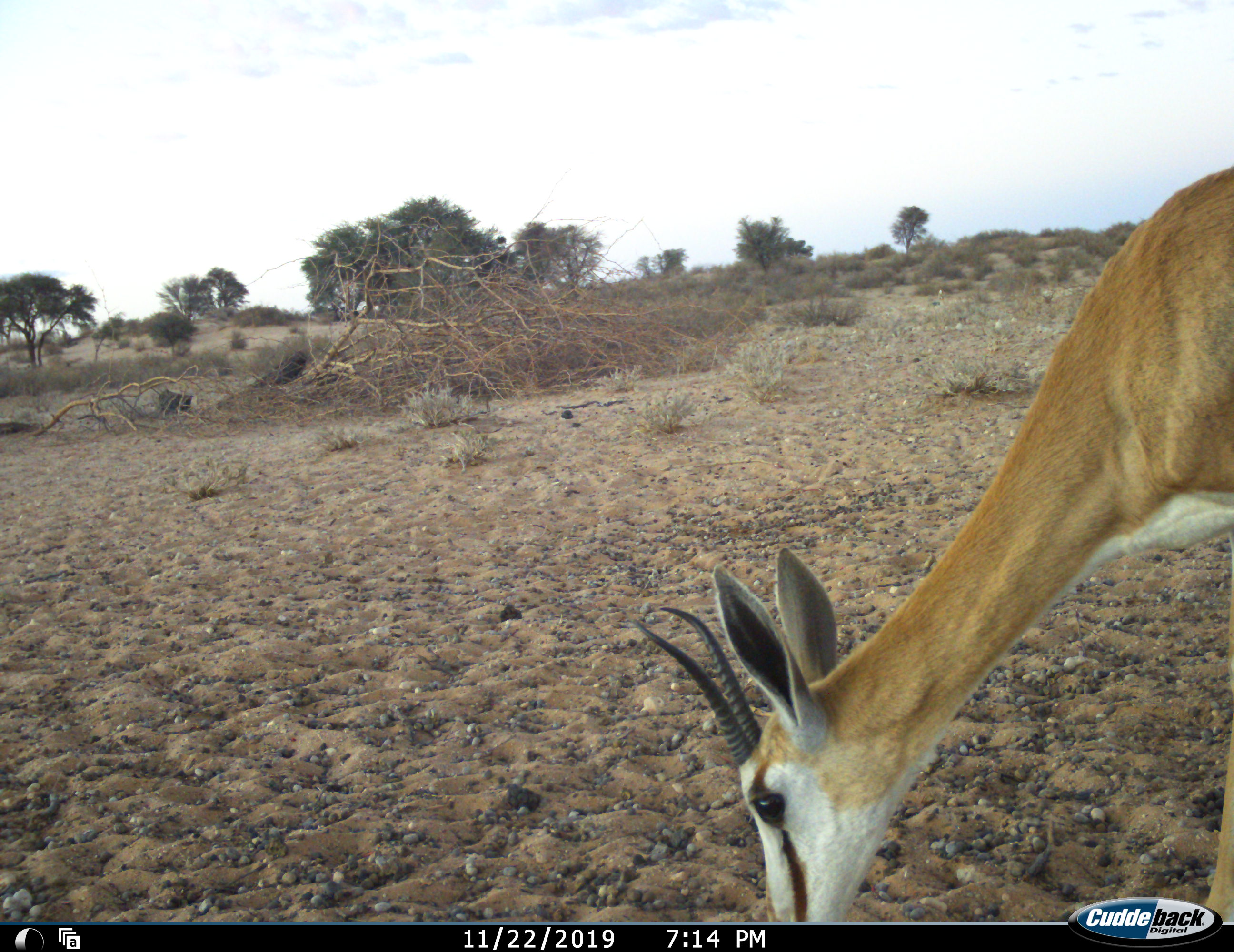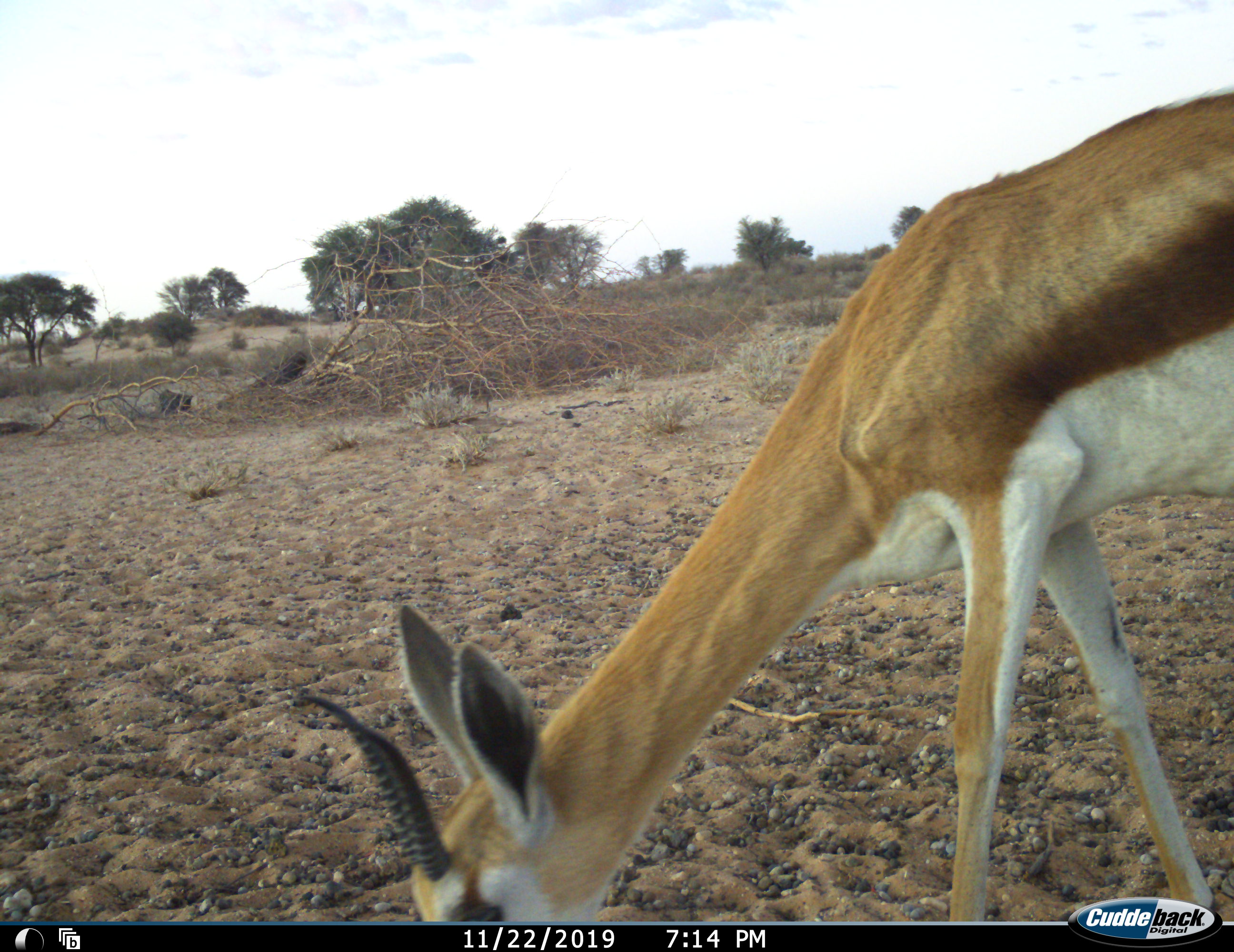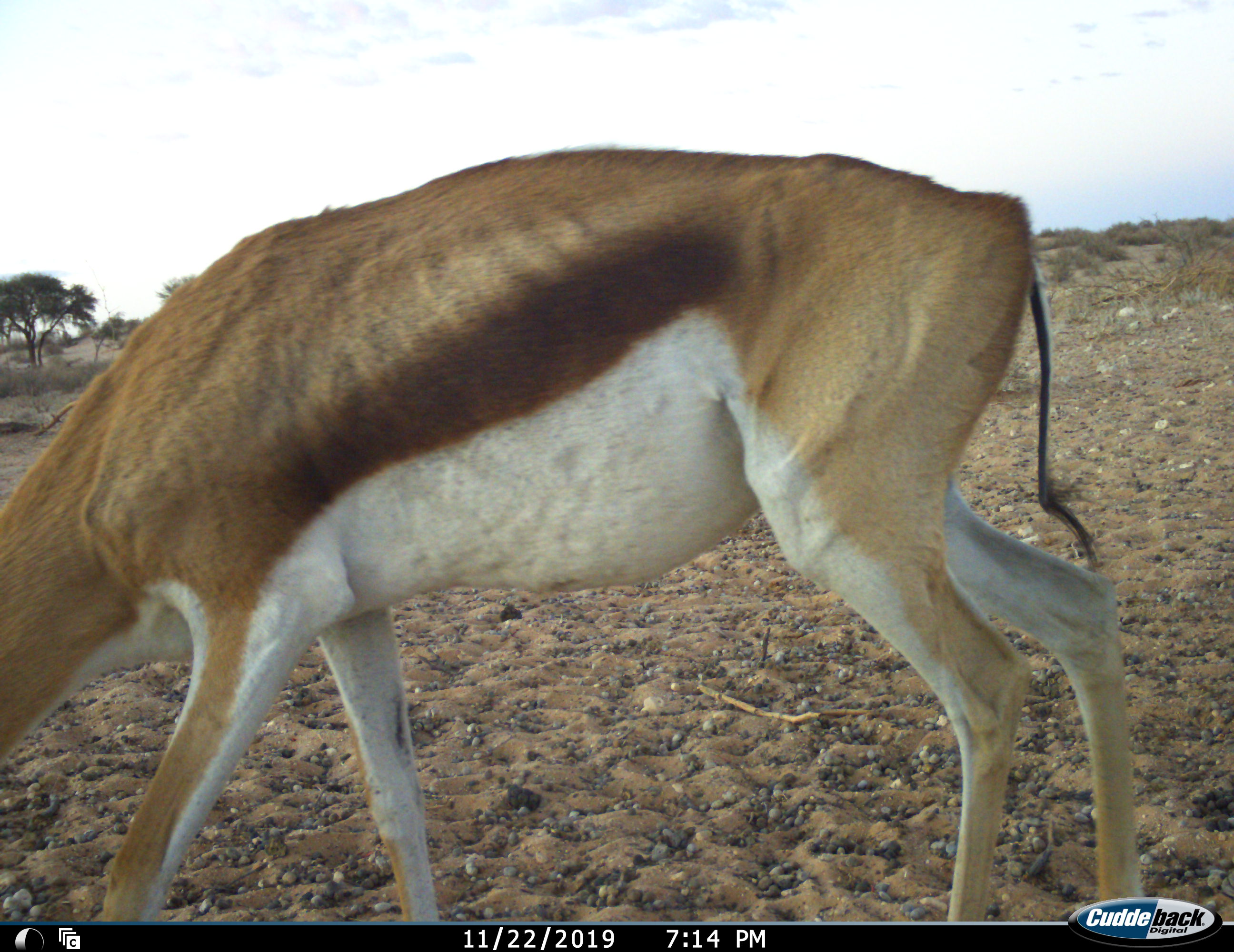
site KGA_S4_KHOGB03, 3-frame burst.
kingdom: Animalia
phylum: Chordata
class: Mammalia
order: Artiodactyla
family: Bovidae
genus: Antidorcas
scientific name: Antidorcas marsupialis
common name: springbok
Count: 1.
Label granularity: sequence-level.